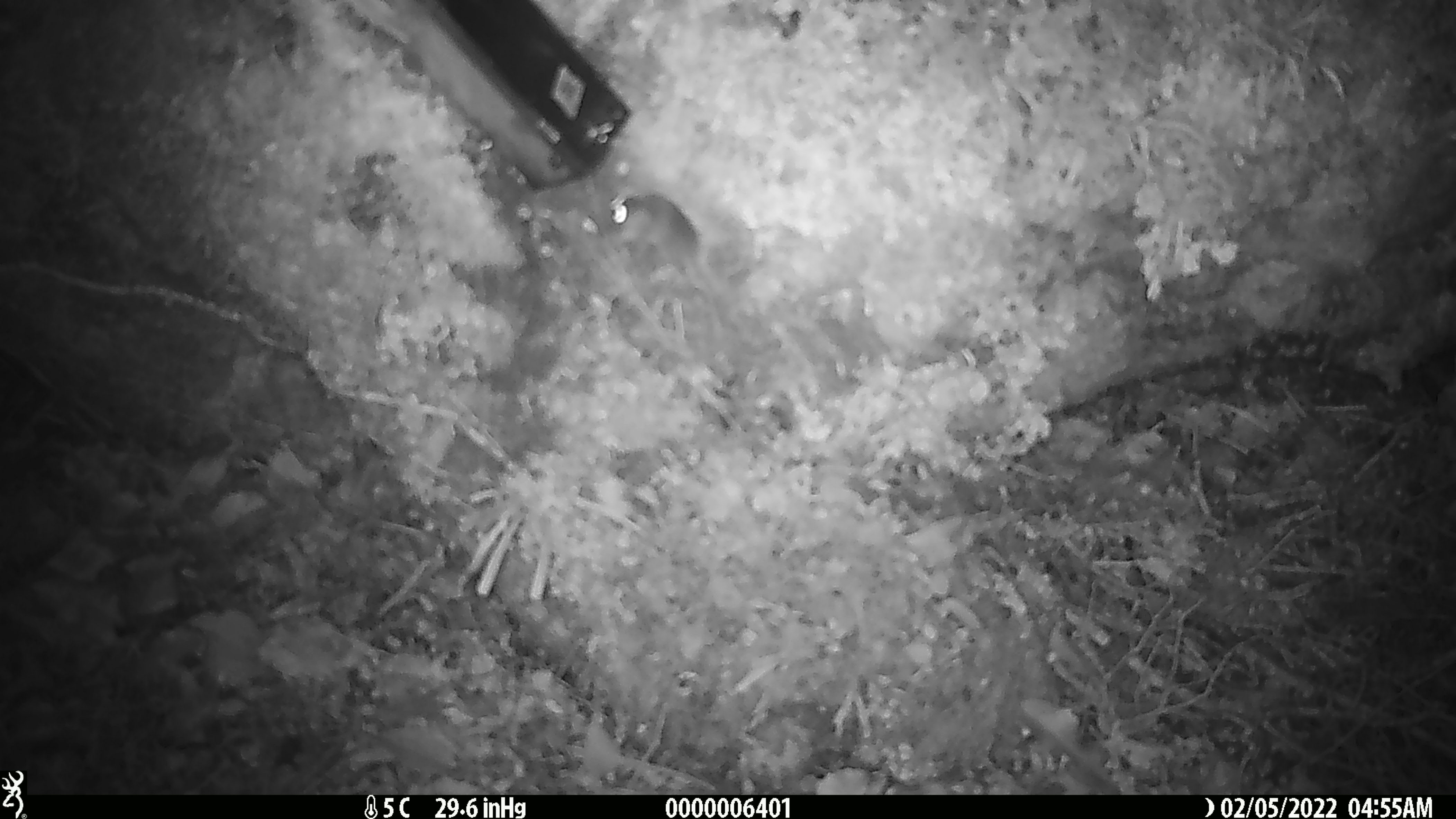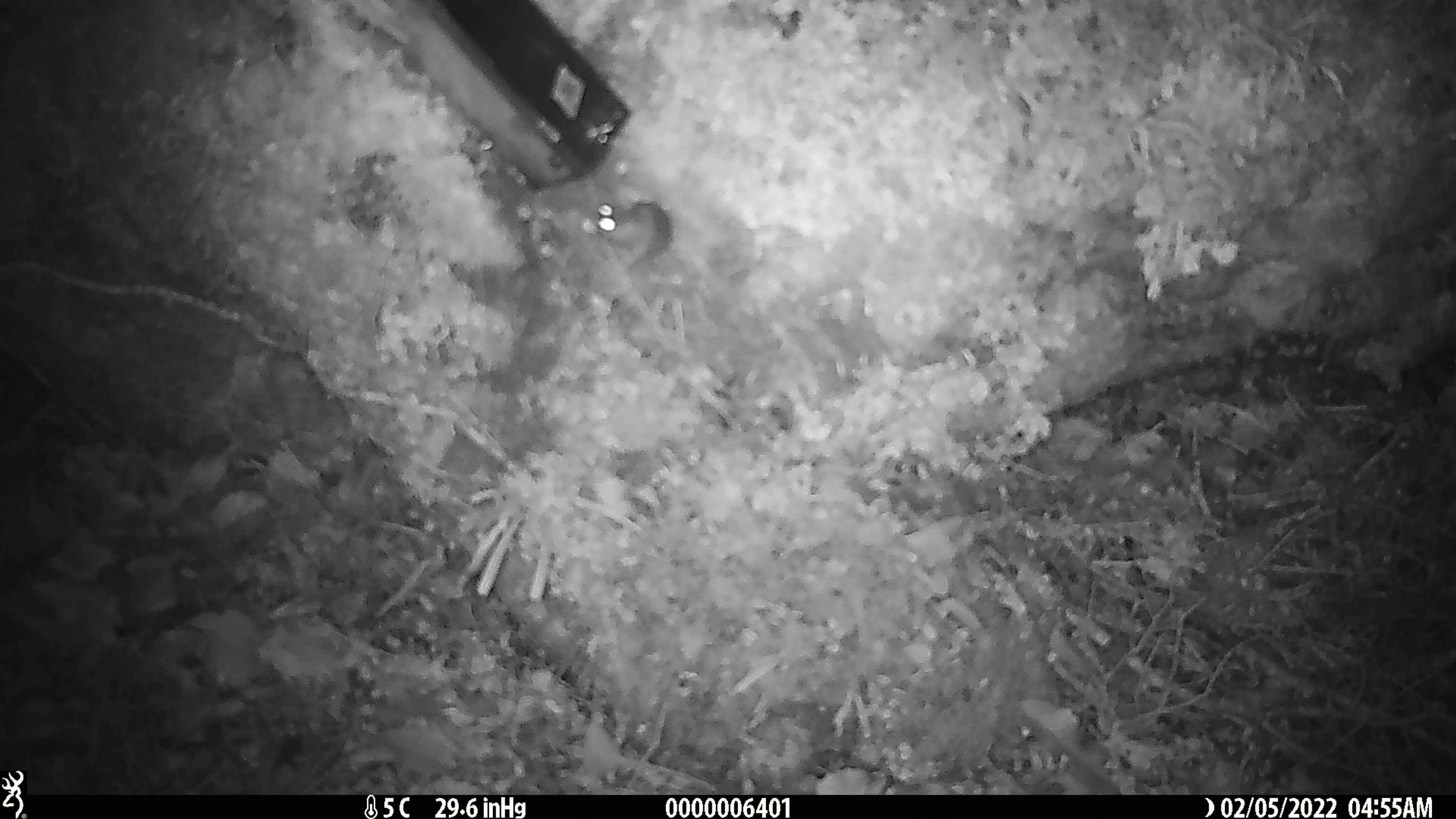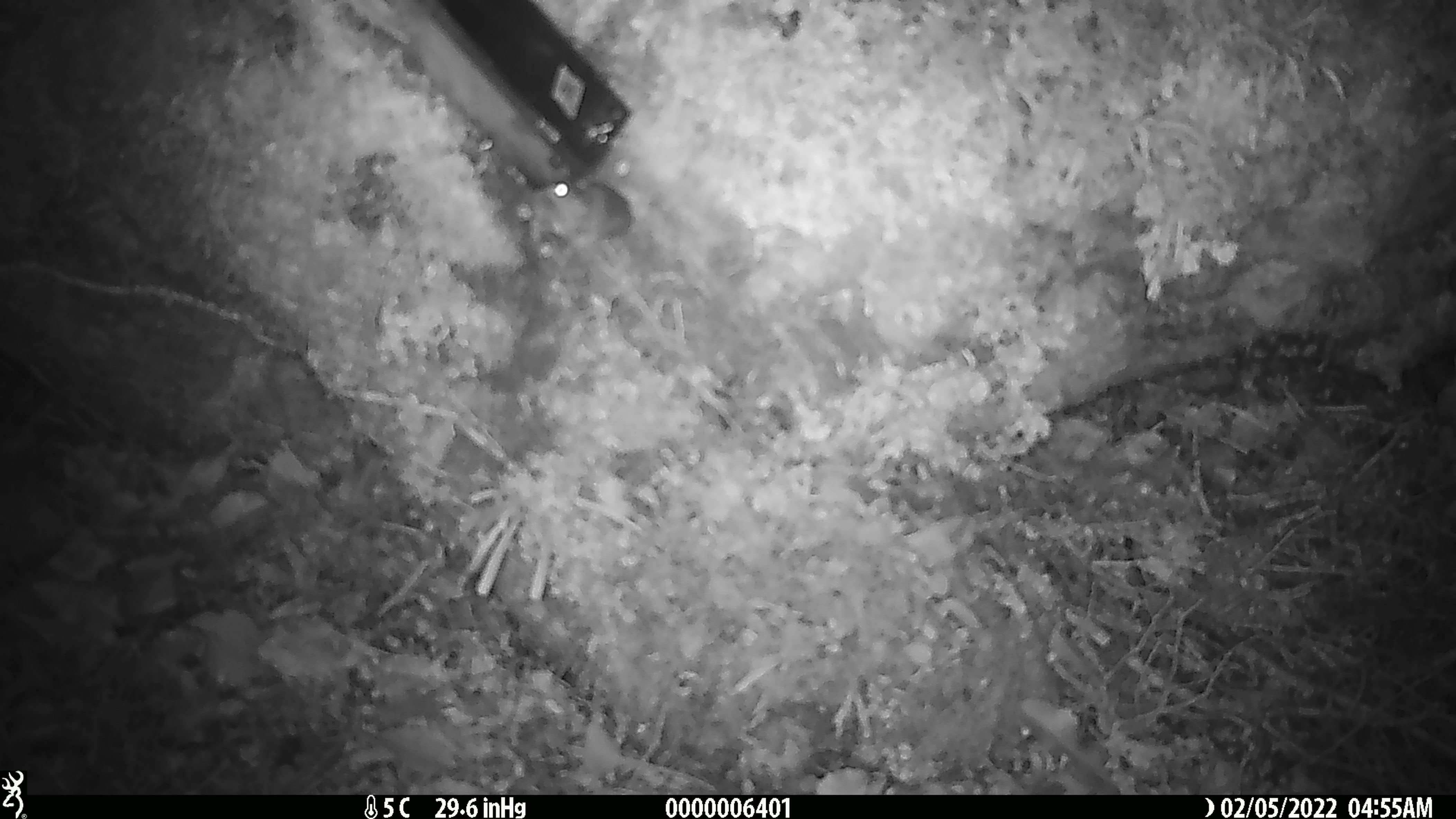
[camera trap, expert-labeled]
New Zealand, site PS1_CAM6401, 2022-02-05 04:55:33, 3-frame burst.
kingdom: Animalia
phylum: Chordata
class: Mammalia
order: Rodentia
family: Muridae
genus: Mus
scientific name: Mus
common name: mouse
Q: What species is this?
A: Mouse (Mus).